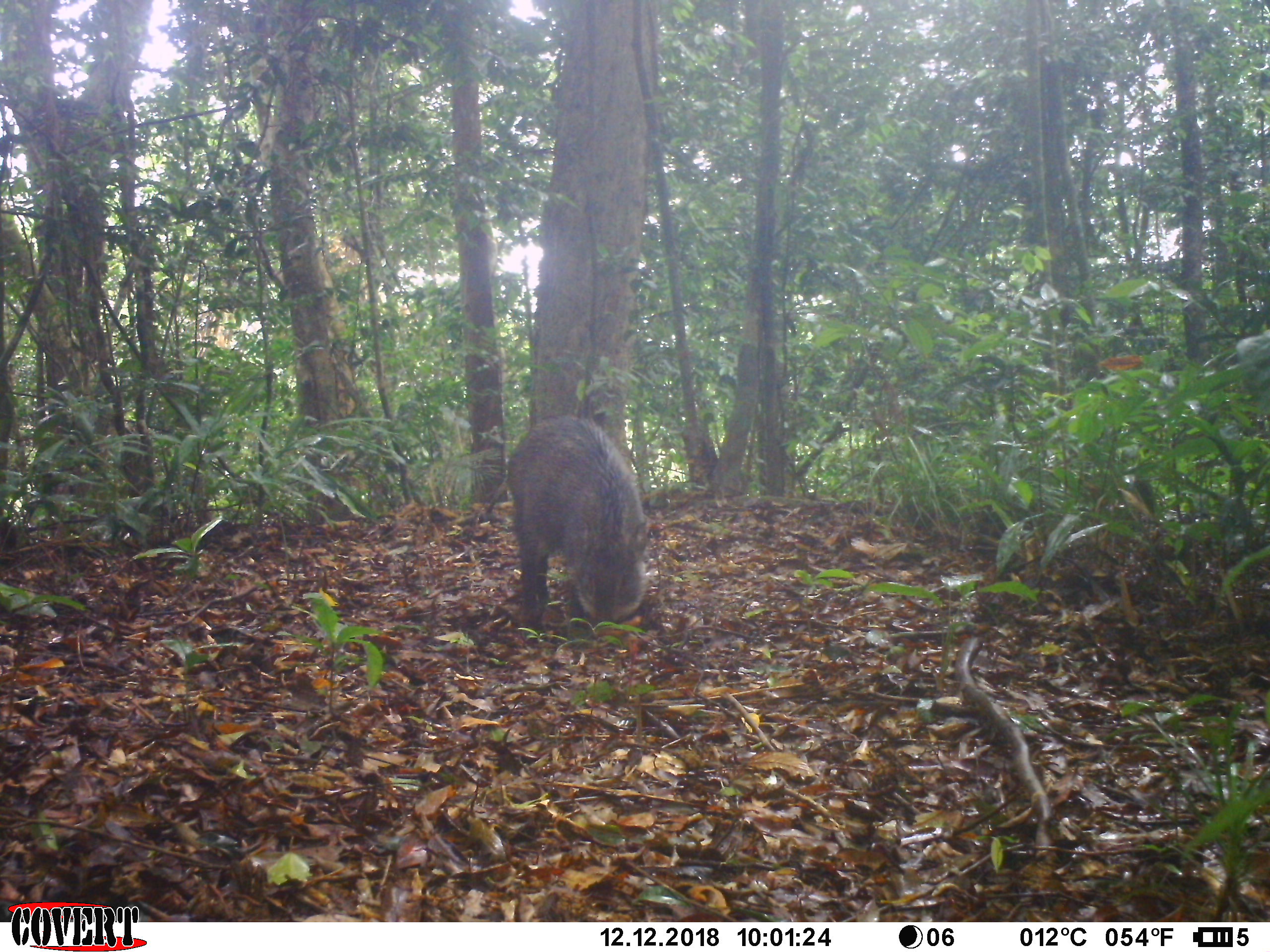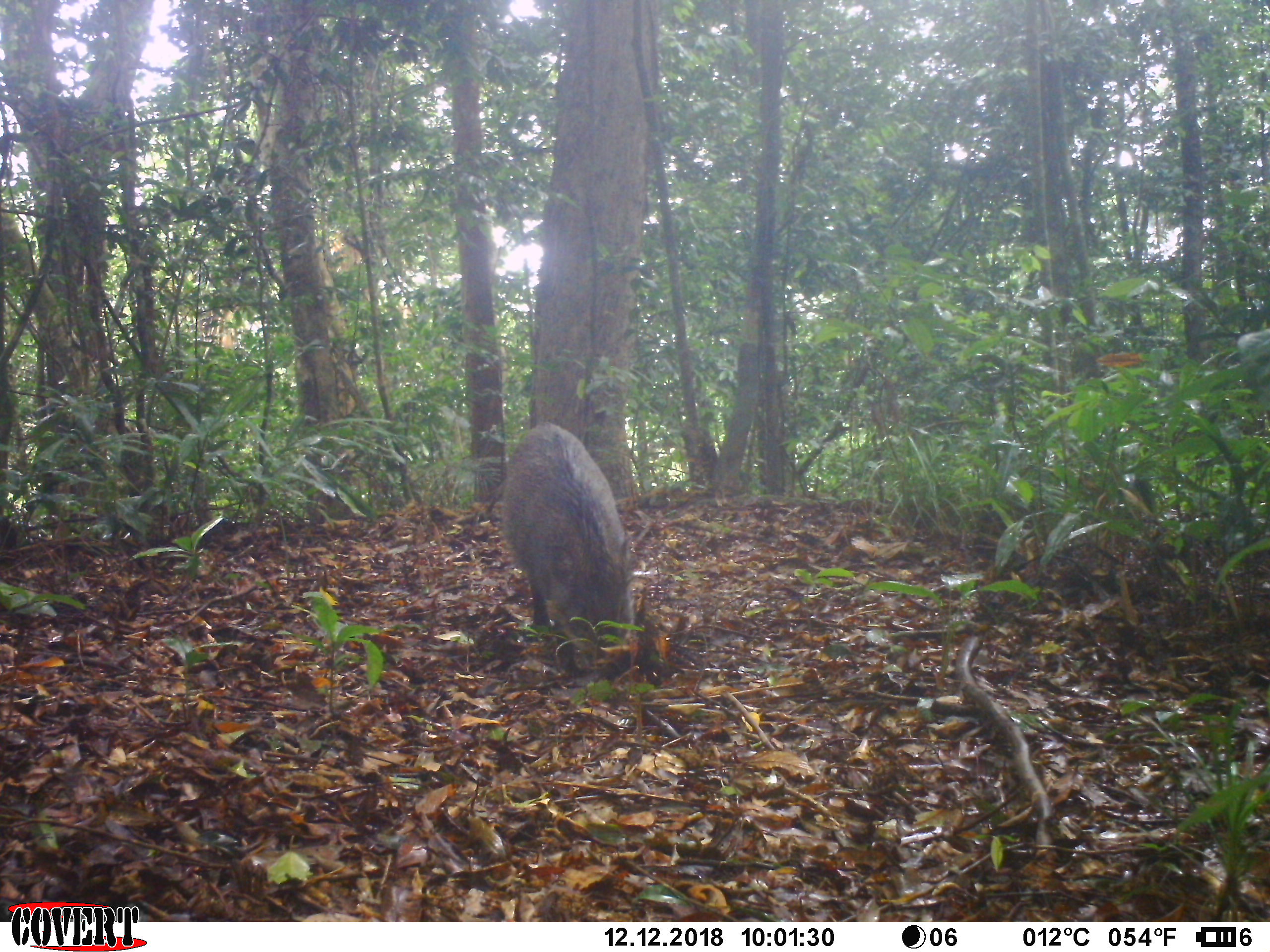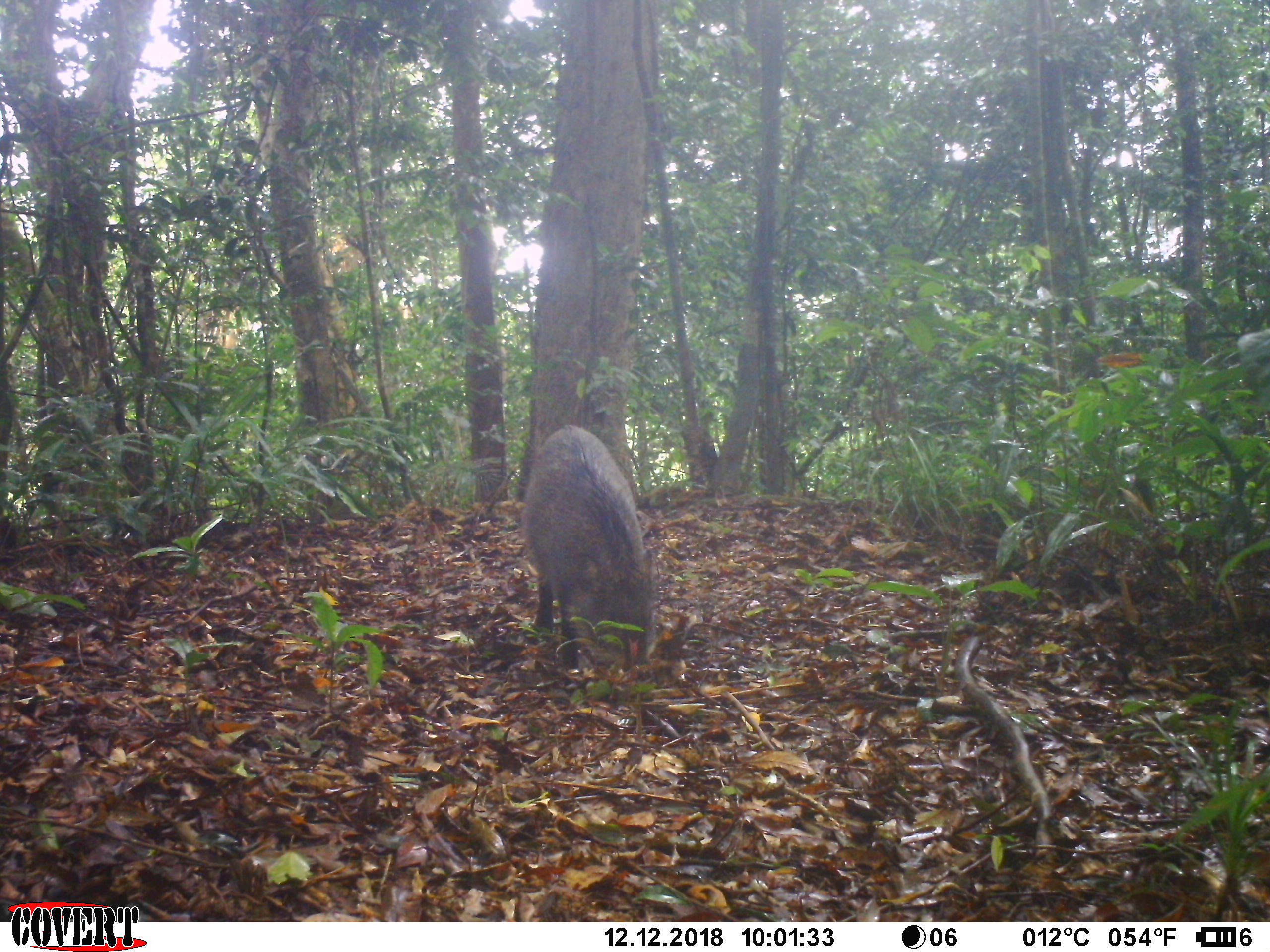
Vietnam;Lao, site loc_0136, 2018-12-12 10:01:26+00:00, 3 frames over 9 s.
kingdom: Animalia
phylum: Chordata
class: Mammalia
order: Artiodactyla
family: Suidae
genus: Sus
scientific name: Sus scrofa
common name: eurasian wild pig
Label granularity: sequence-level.